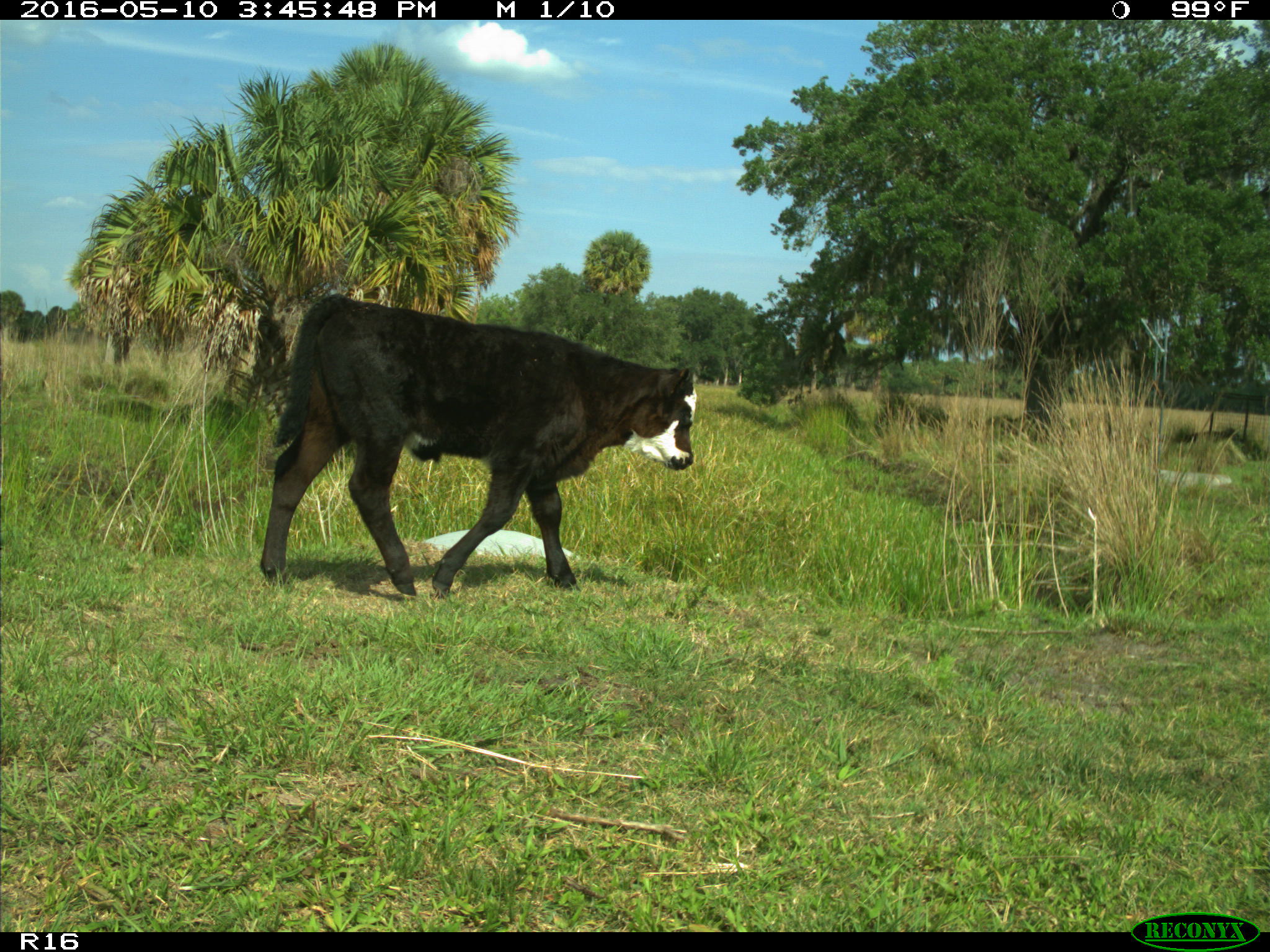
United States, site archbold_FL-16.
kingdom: Animalia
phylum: Chordata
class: Mammalia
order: Artiodactyla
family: Bovidae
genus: Bos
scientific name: Bos taurus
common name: domestic cow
Bos taurus (domestic cow).